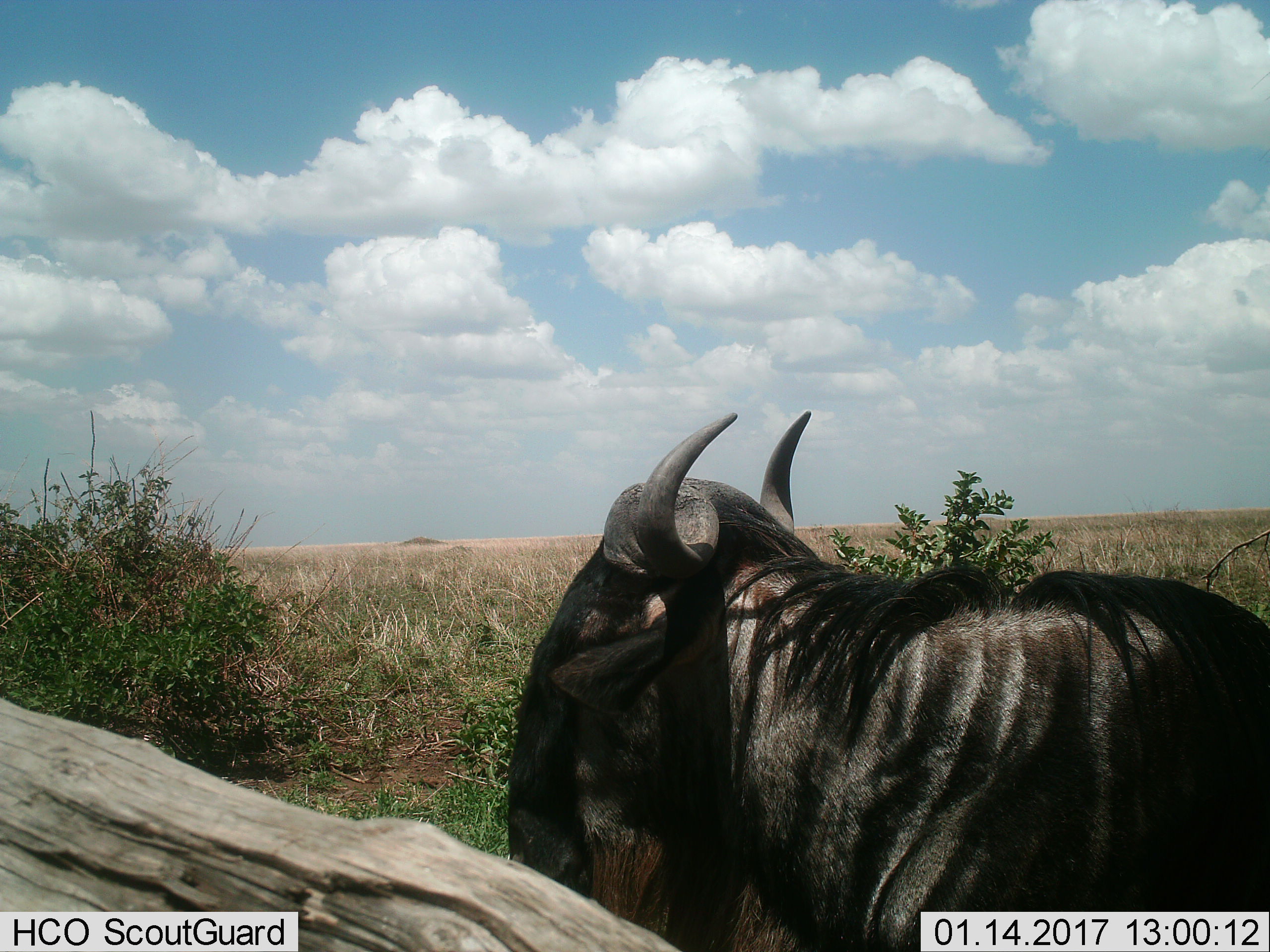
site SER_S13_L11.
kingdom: Animalia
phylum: Chordata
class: Mammalia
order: Artiodactyla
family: Bovidae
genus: Connochaetes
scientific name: Connochaetes taurinus taurinus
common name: blue wildebeest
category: wildebeestblue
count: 1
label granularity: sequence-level